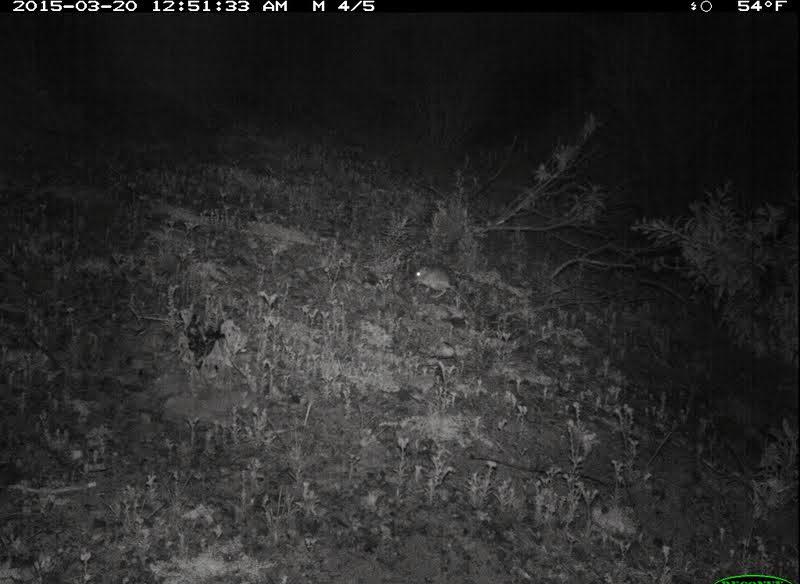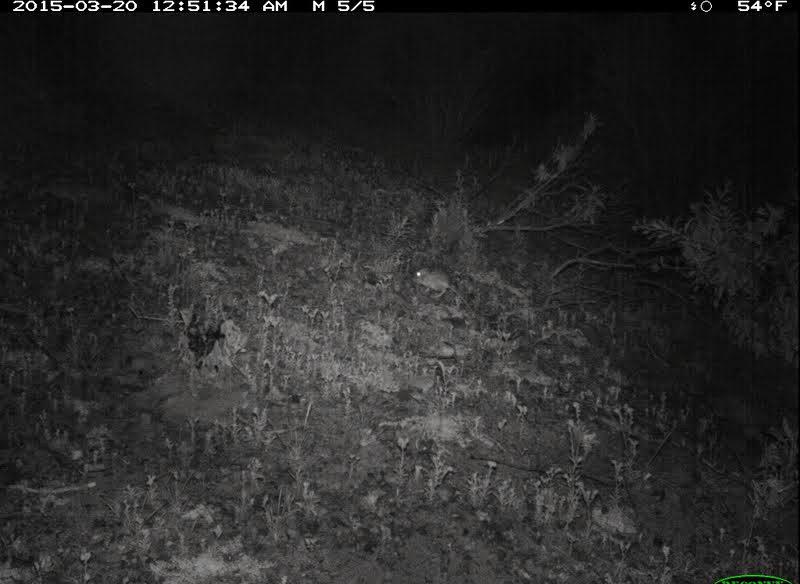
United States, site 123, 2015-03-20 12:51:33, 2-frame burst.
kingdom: Animalia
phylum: Chordata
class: Mammalia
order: Rodentia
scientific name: Rodentia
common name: rodent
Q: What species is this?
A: Rodent (Rodentia).